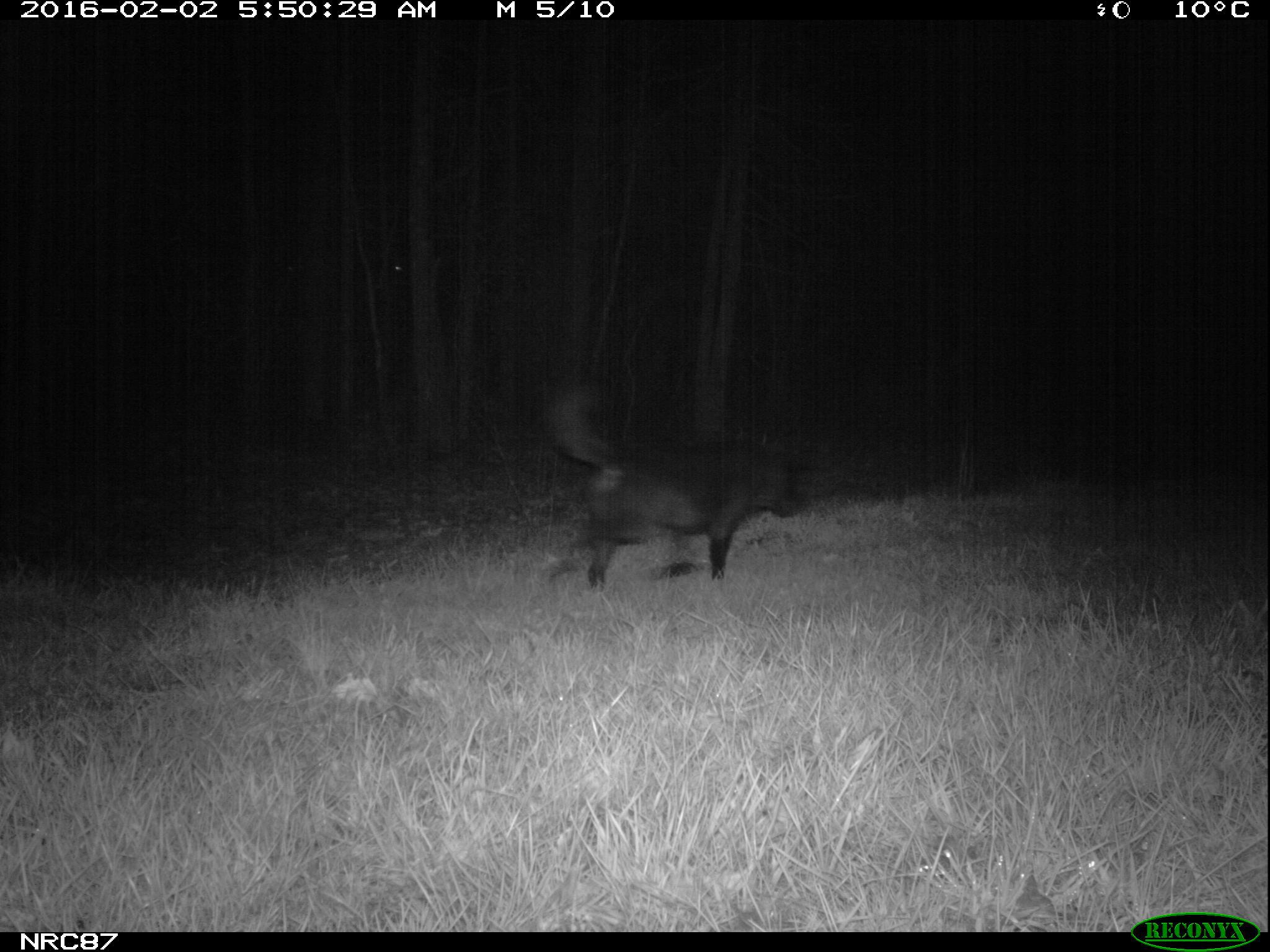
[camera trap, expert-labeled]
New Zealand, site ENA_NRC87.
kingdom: Animalia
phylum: Chordata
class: Mammalia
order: Carnivora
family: Canidae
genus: Canis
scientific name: Canis familiaris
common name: domestic dog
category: dog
Dog (domestic dog) (Canis familiaris).